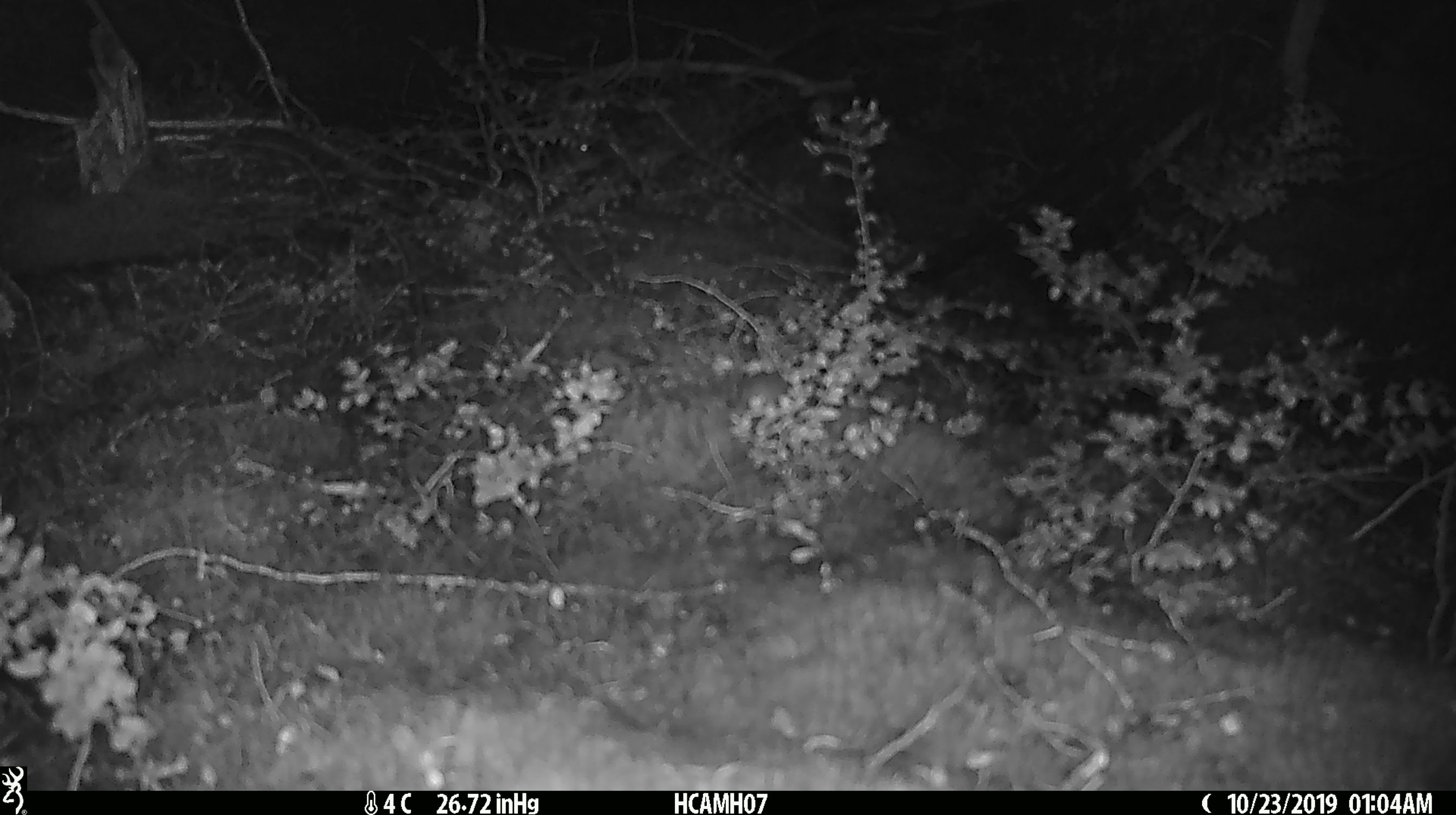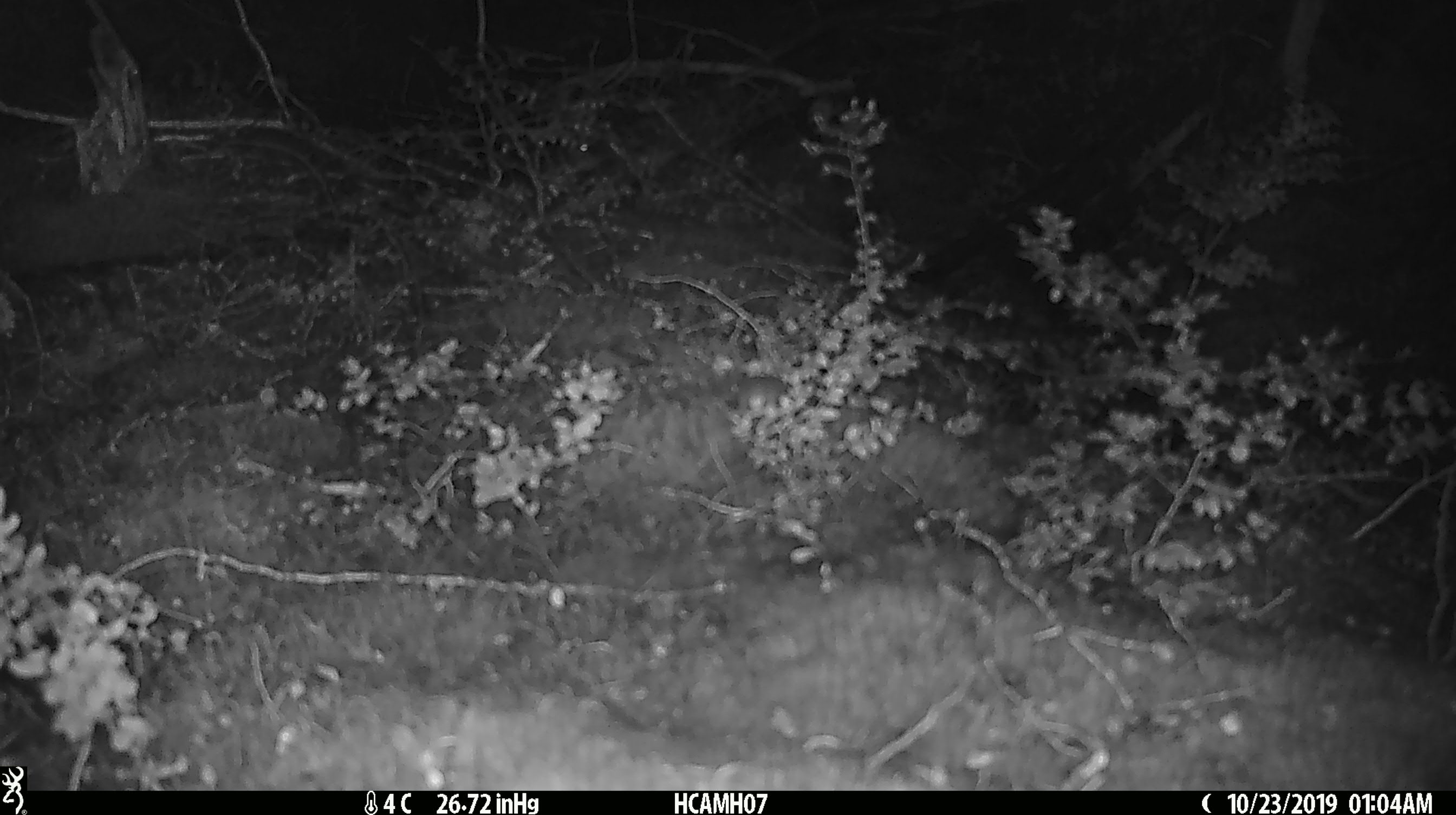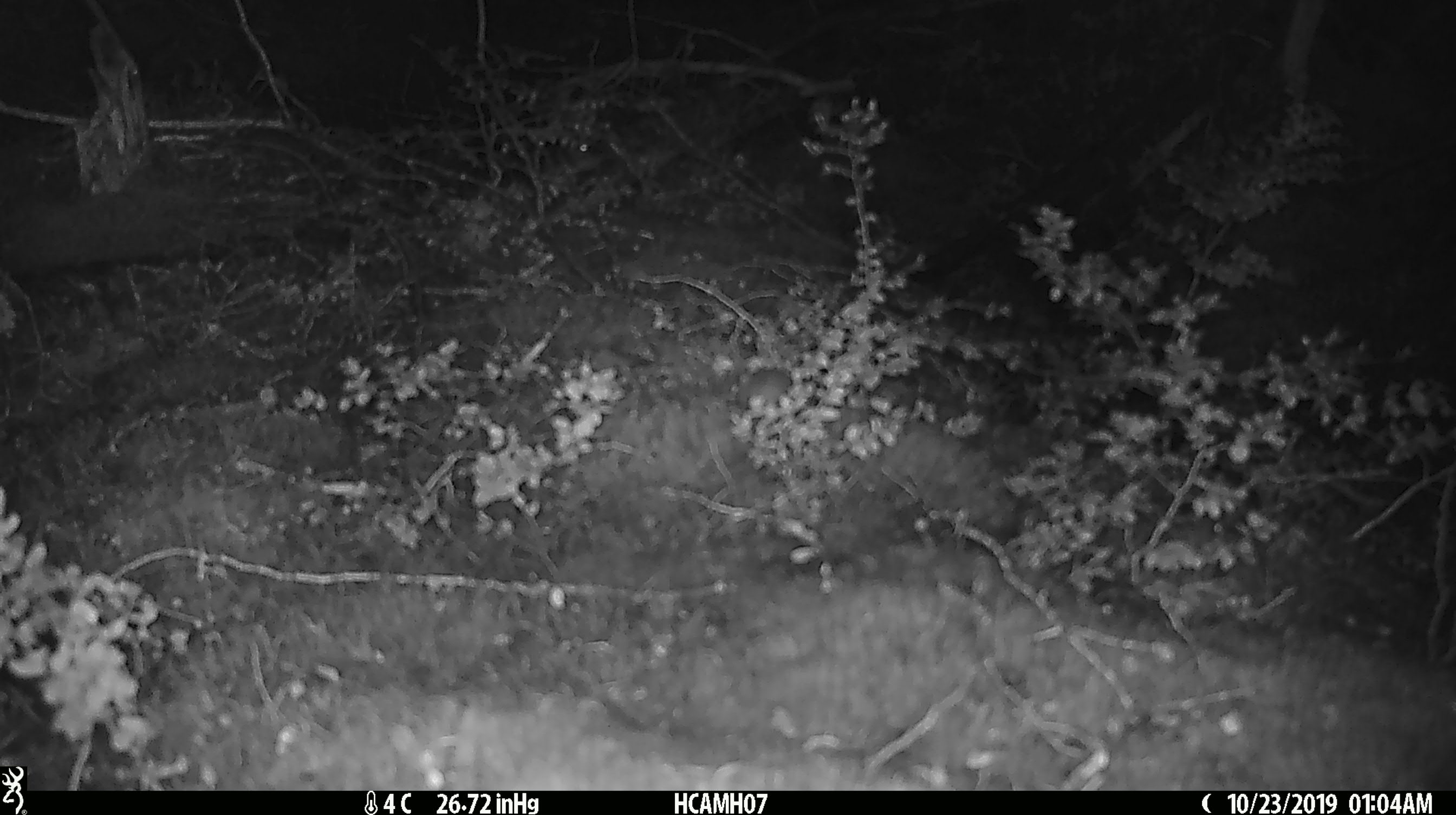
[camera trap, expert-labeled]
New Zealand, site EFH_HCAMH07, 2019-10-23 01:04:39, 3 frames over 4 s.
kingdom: Animalia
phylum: Chordata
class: Mammalia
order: Rodentia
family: Muridae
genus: Mus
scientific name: Mus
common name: mouse